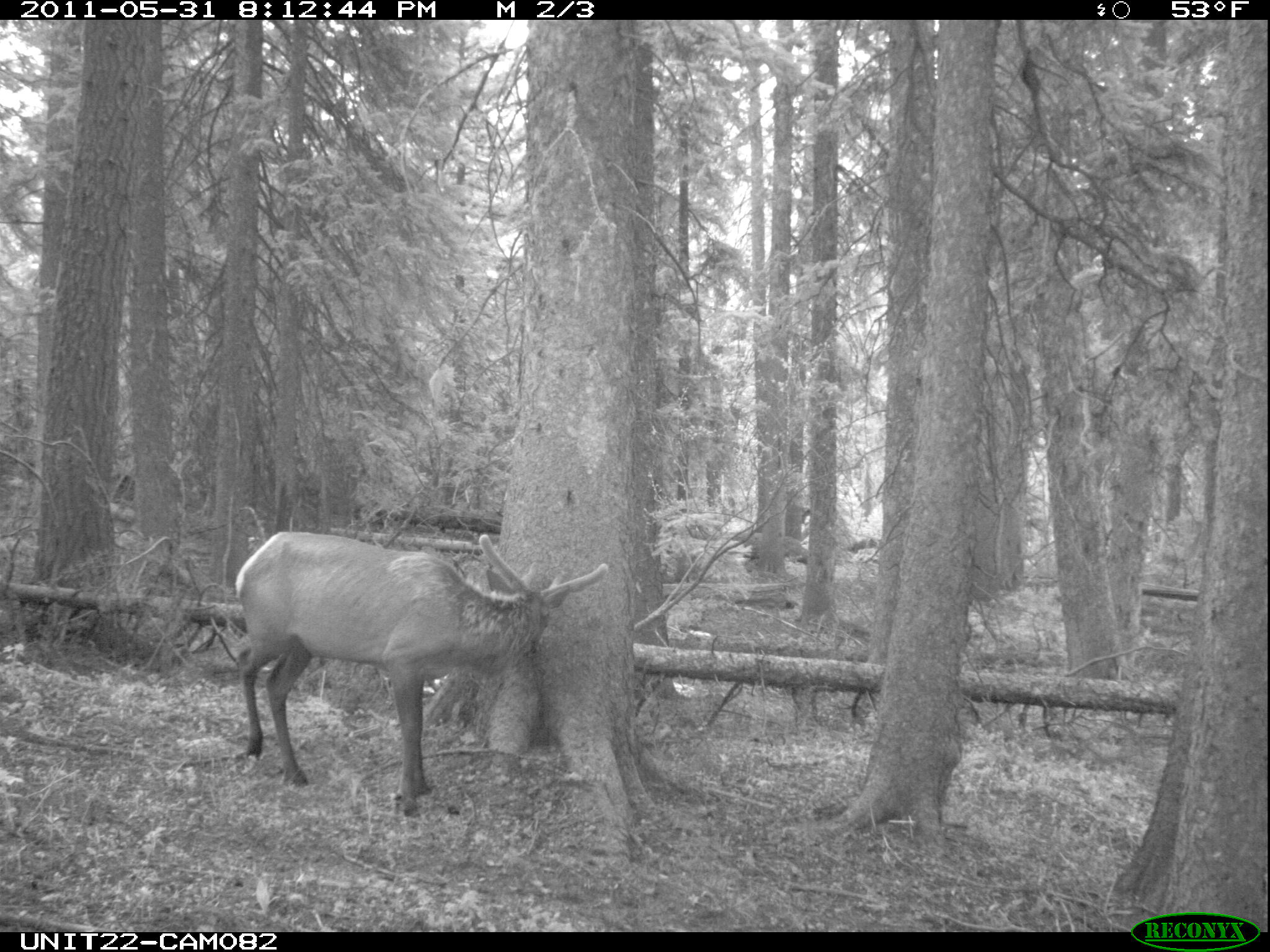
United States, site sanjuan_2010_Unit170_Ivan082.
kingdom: Animalia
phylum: Chordata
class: Mammalia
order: Artiodactyla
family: Cervidae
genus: Cervus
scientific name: Cervus elaphus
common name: red deer